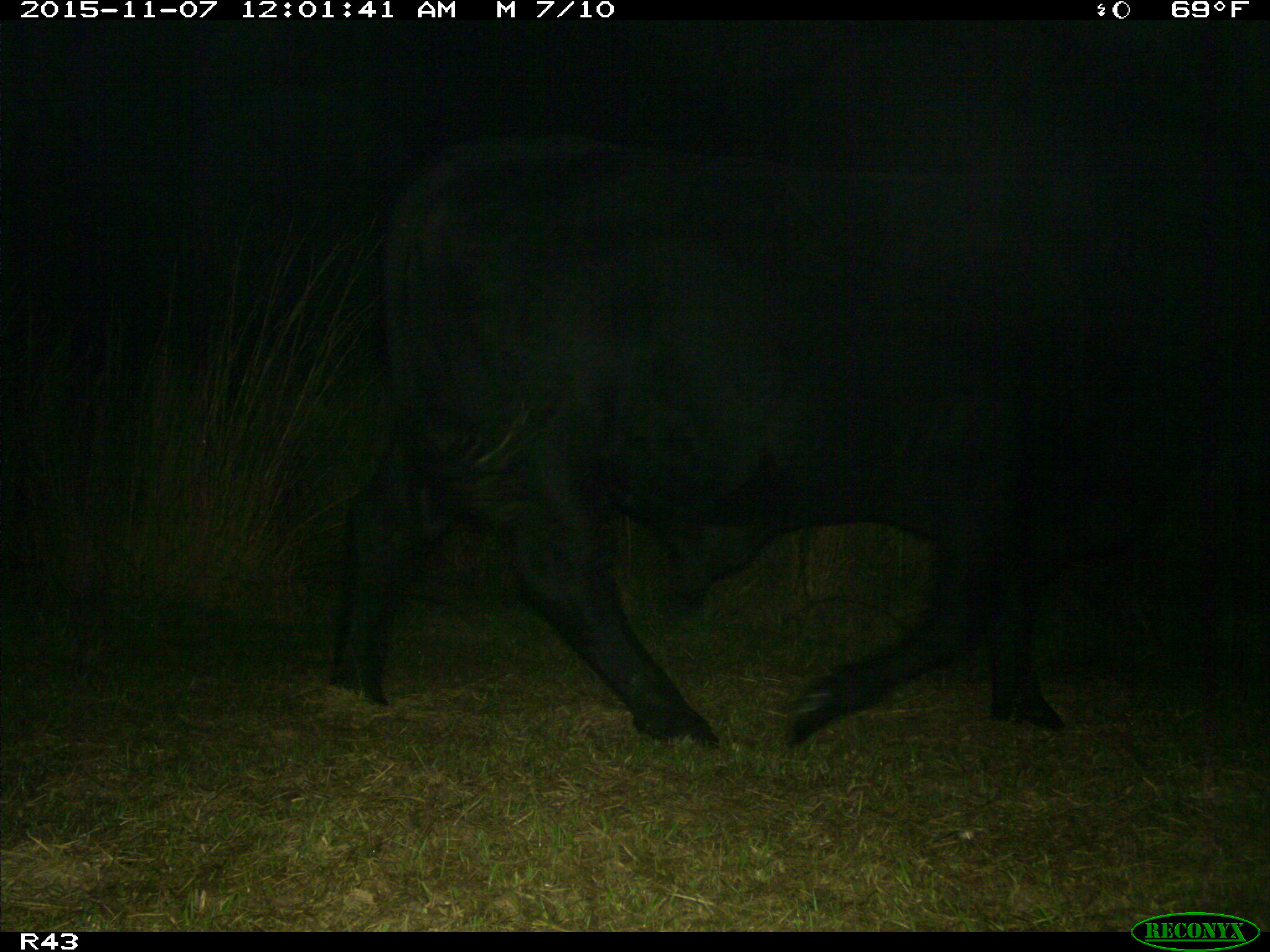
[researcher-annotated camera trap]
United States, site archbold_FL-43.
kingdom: Animalia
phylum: Chordata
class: Mammalia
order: Artiodactyla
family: Bovidae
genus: Bos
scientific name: Bos taurus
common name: domestic cow